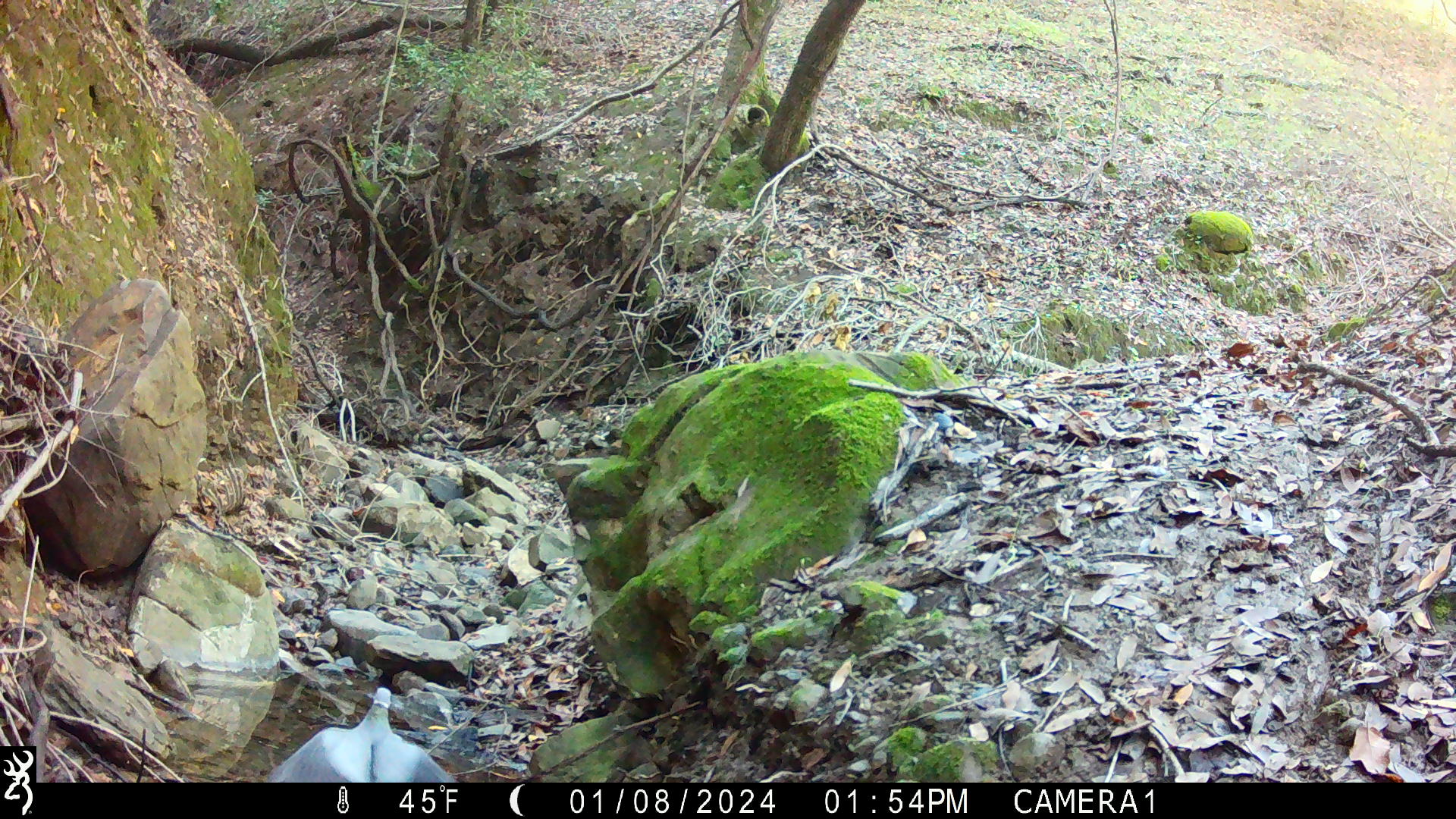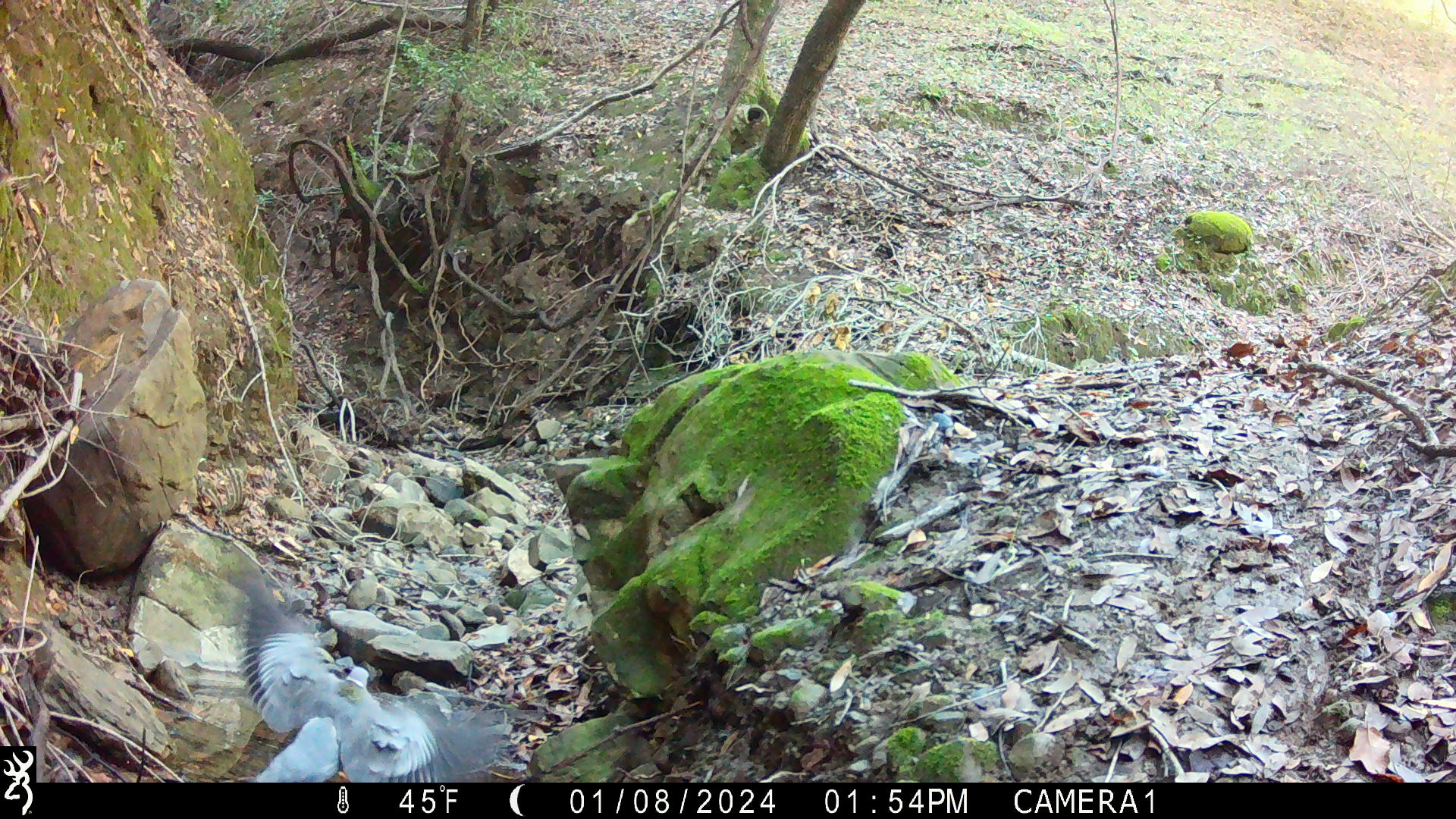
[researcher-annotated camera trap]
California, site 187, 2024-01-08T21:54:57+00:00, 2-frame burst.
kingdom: Animalia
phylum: Chordata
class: Aves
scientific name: Aves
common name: bird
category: unknown bird